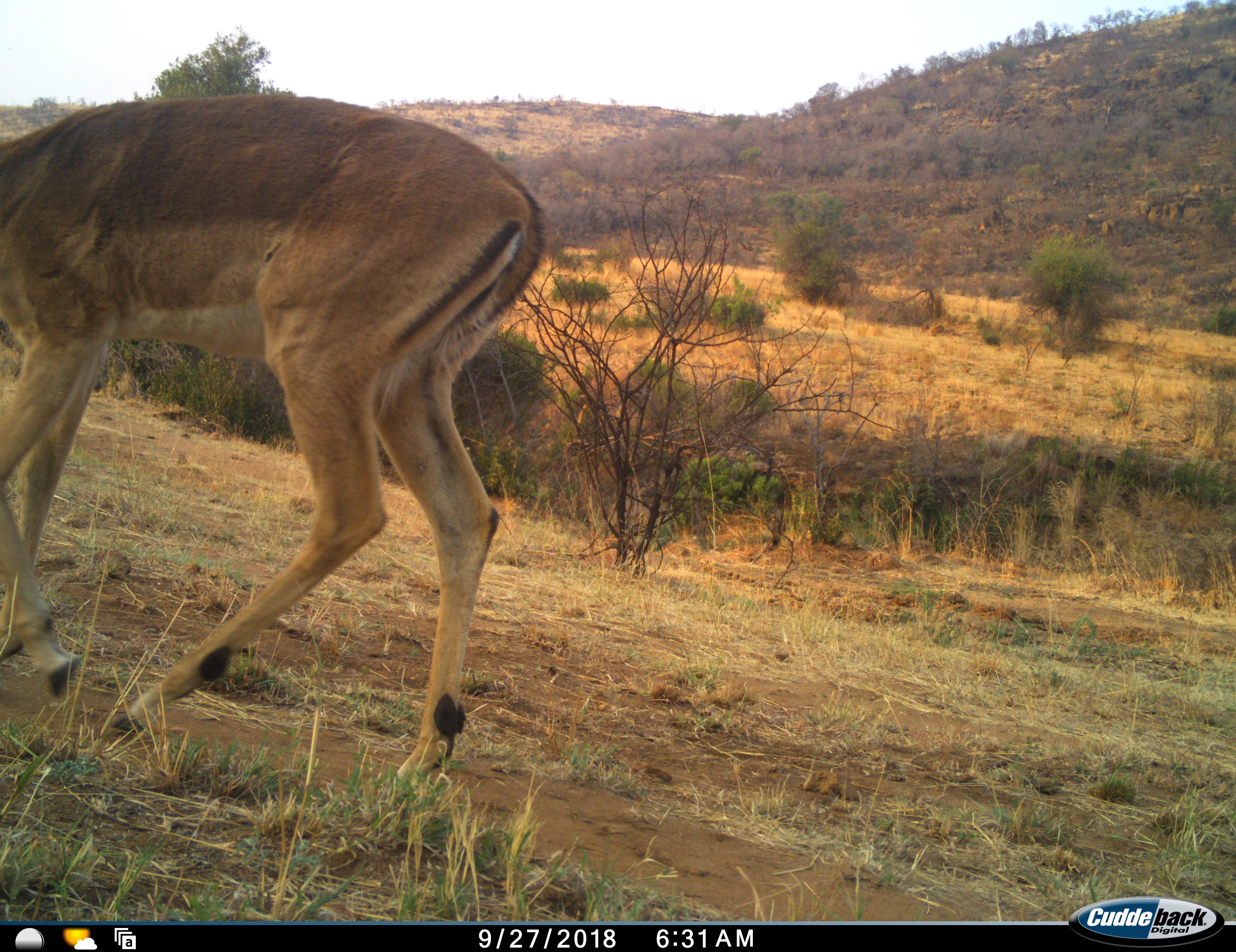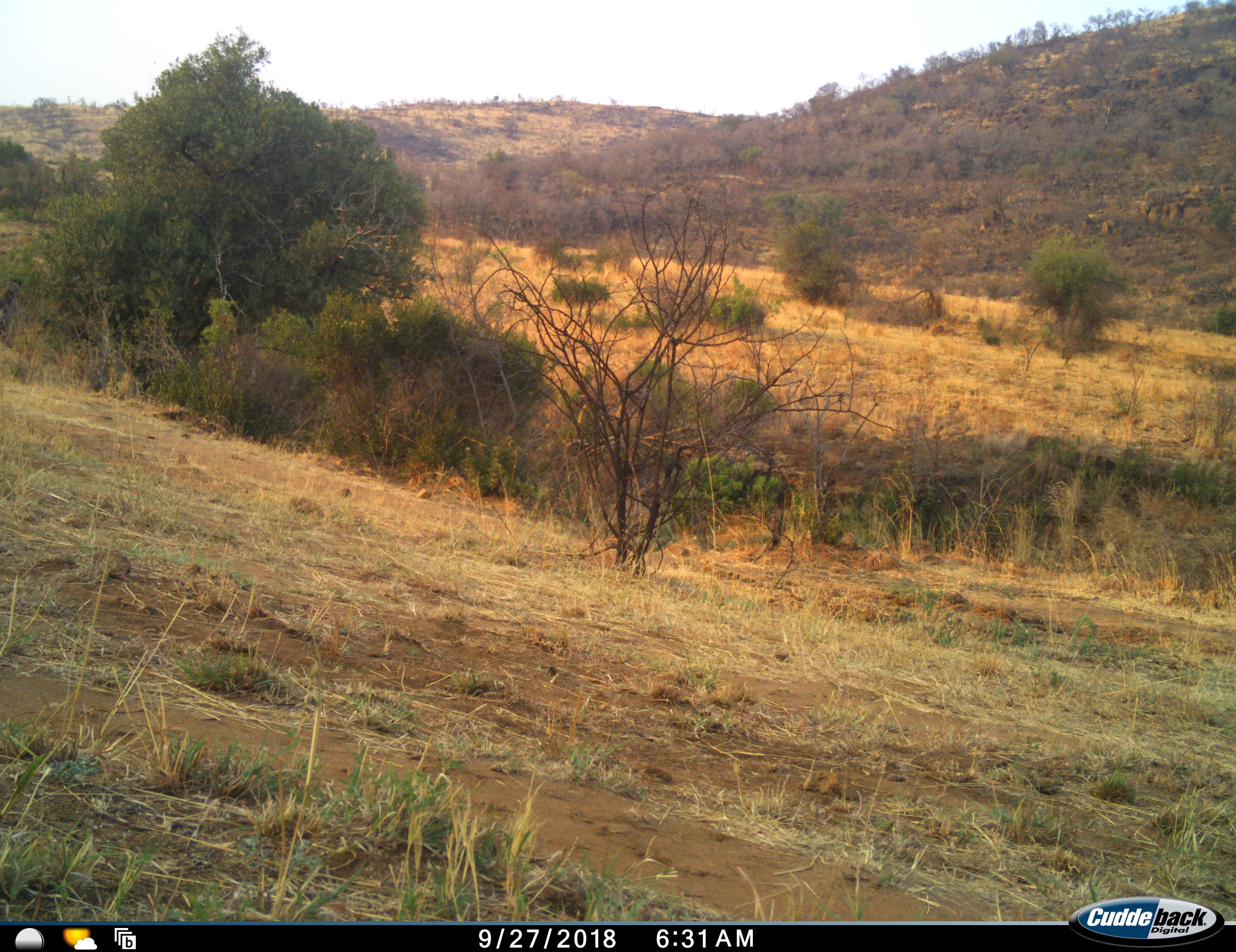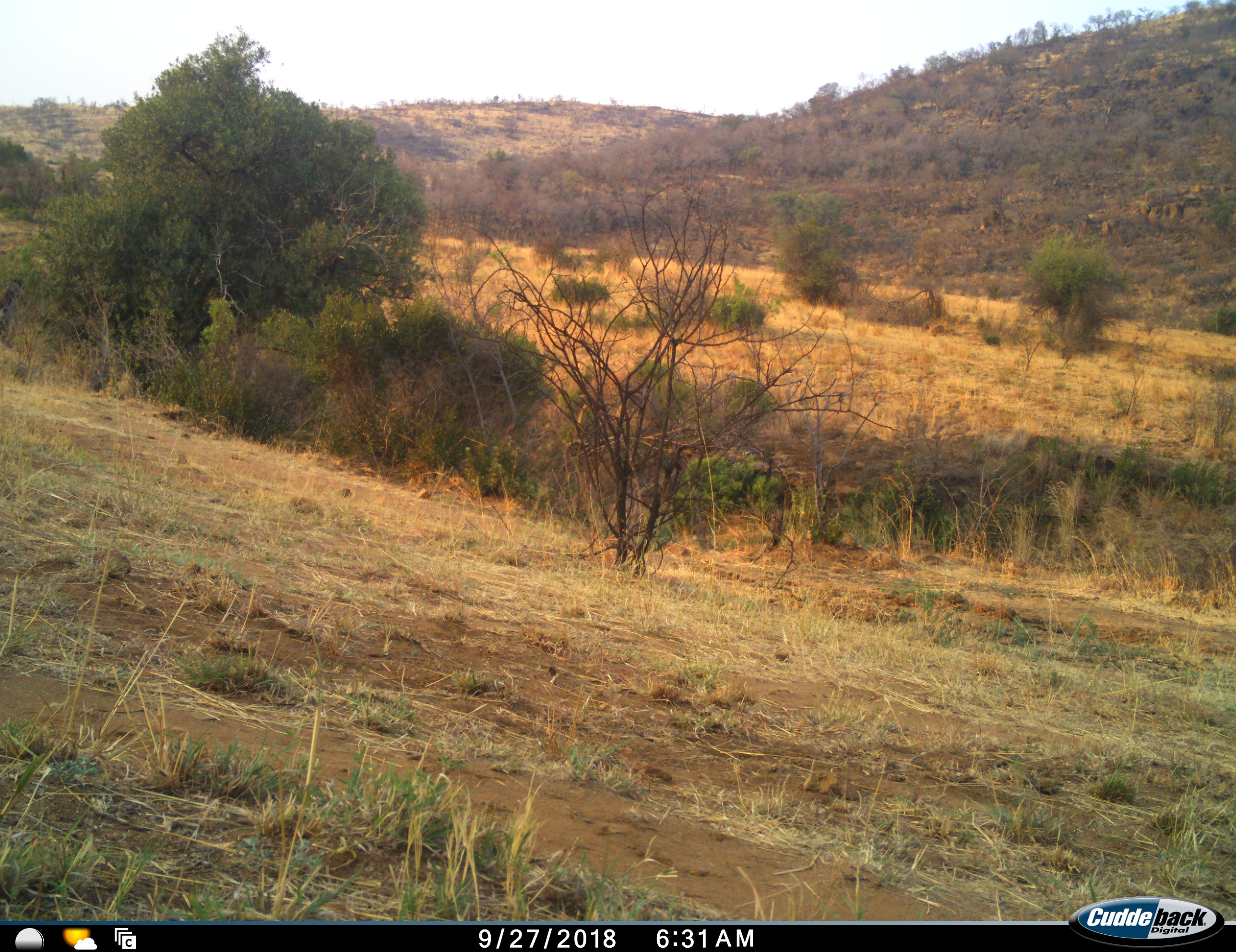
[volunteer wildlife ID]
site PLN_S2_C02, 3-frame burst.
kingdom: Animalia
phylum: Chordata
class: Mammalia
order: Artiodactyla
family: Bovidae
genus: Aepyceros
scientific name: Aepyceros melampus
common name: impala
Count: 1.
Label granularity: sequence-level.